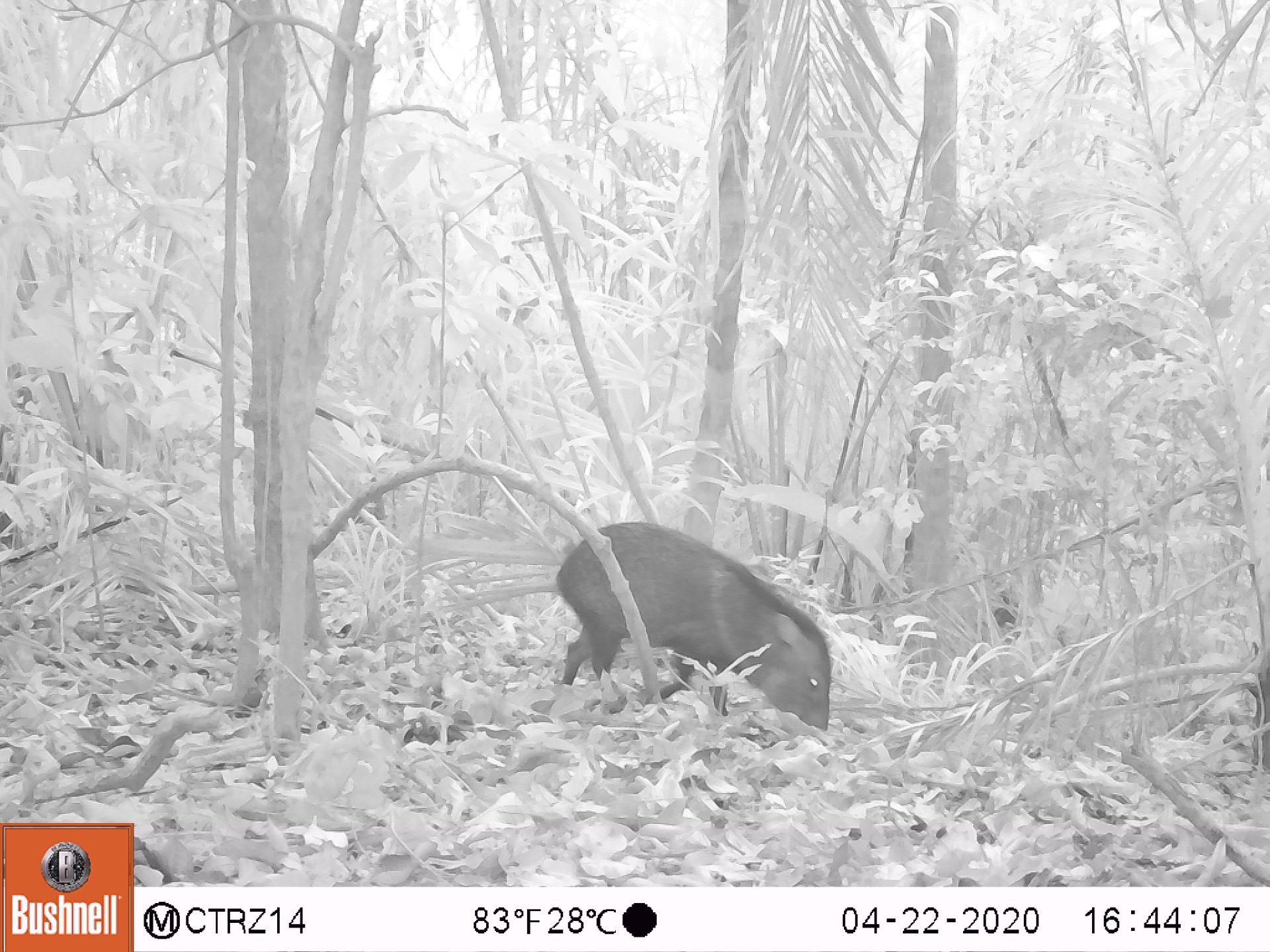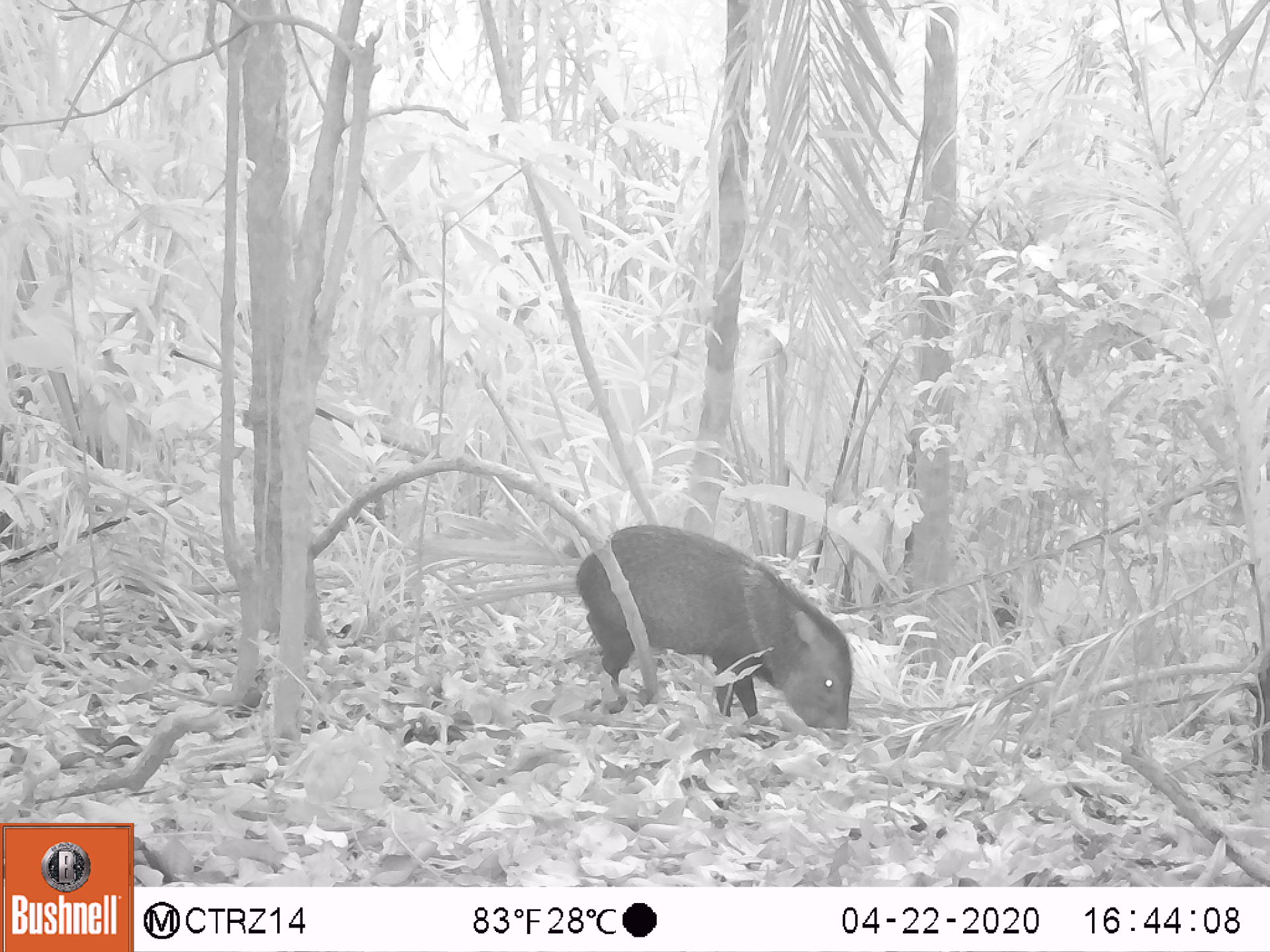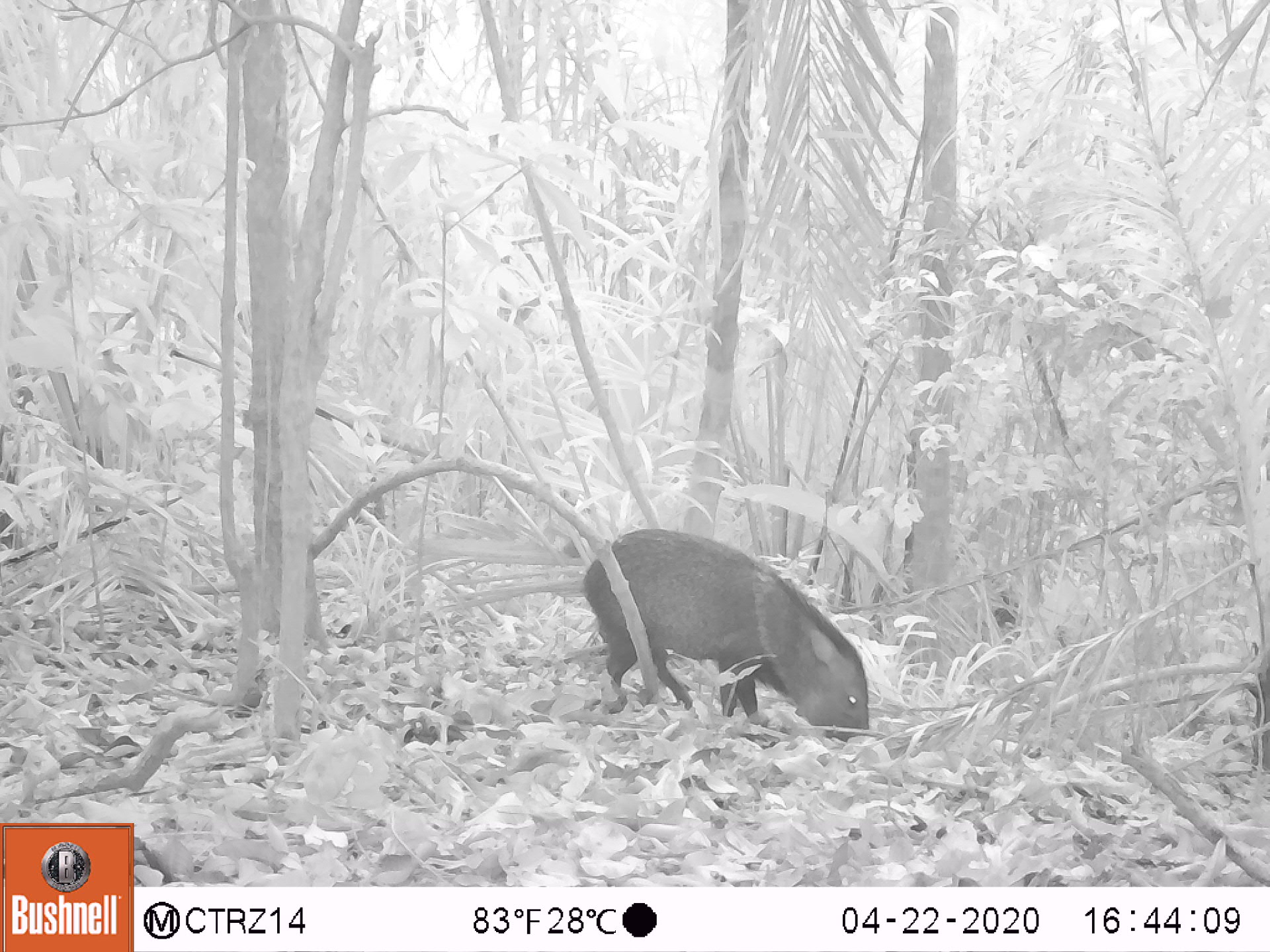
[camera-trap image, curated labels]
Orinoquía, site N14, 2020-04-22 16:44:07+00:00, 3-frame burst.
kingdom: Animalia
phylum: Chordata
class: Mammalia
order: Artiodactyla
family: Tayassuidae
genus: Pecari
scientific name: Pecari tajacu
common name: collared peccary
Collared peccary (Pecari tajacu).